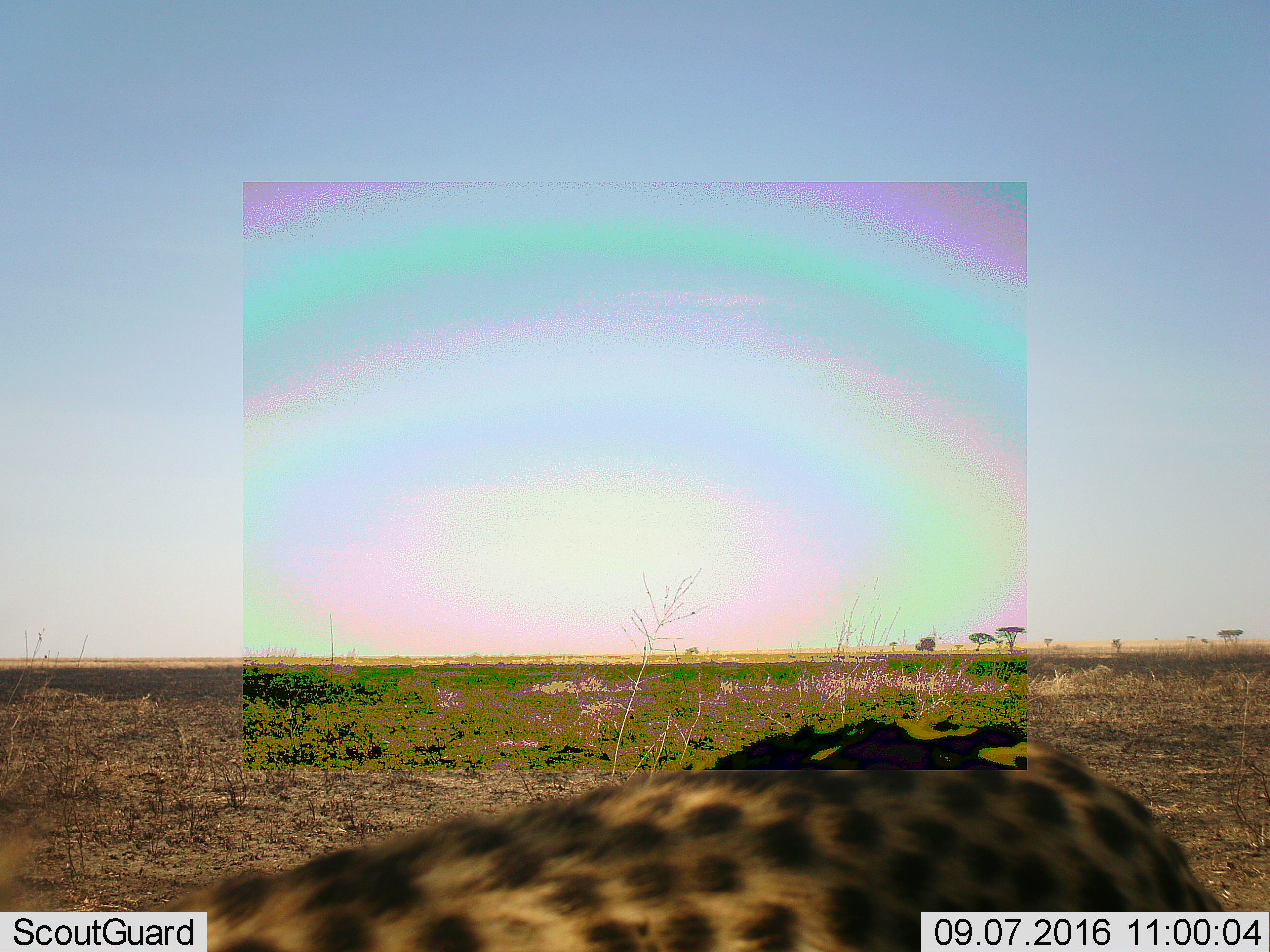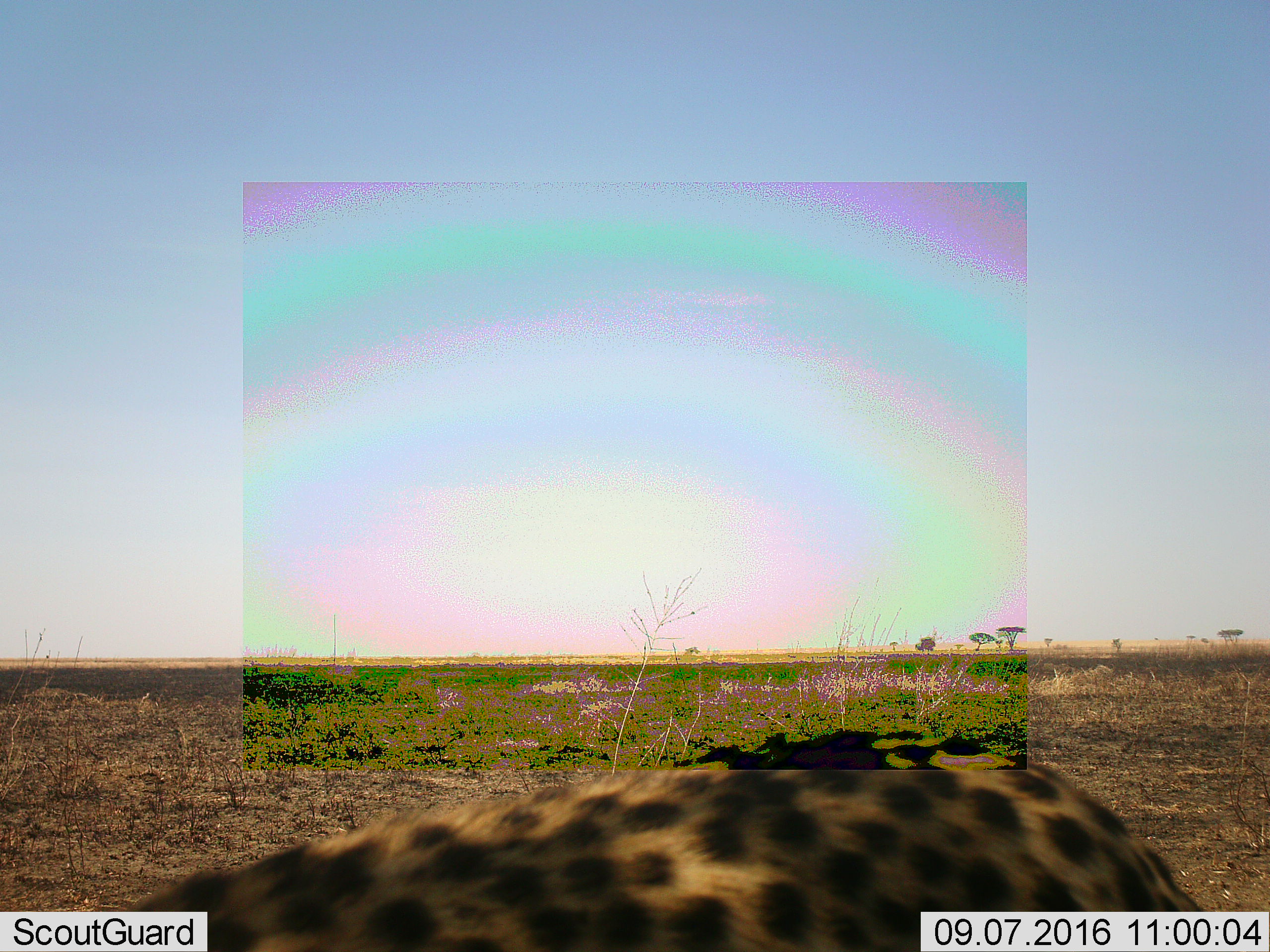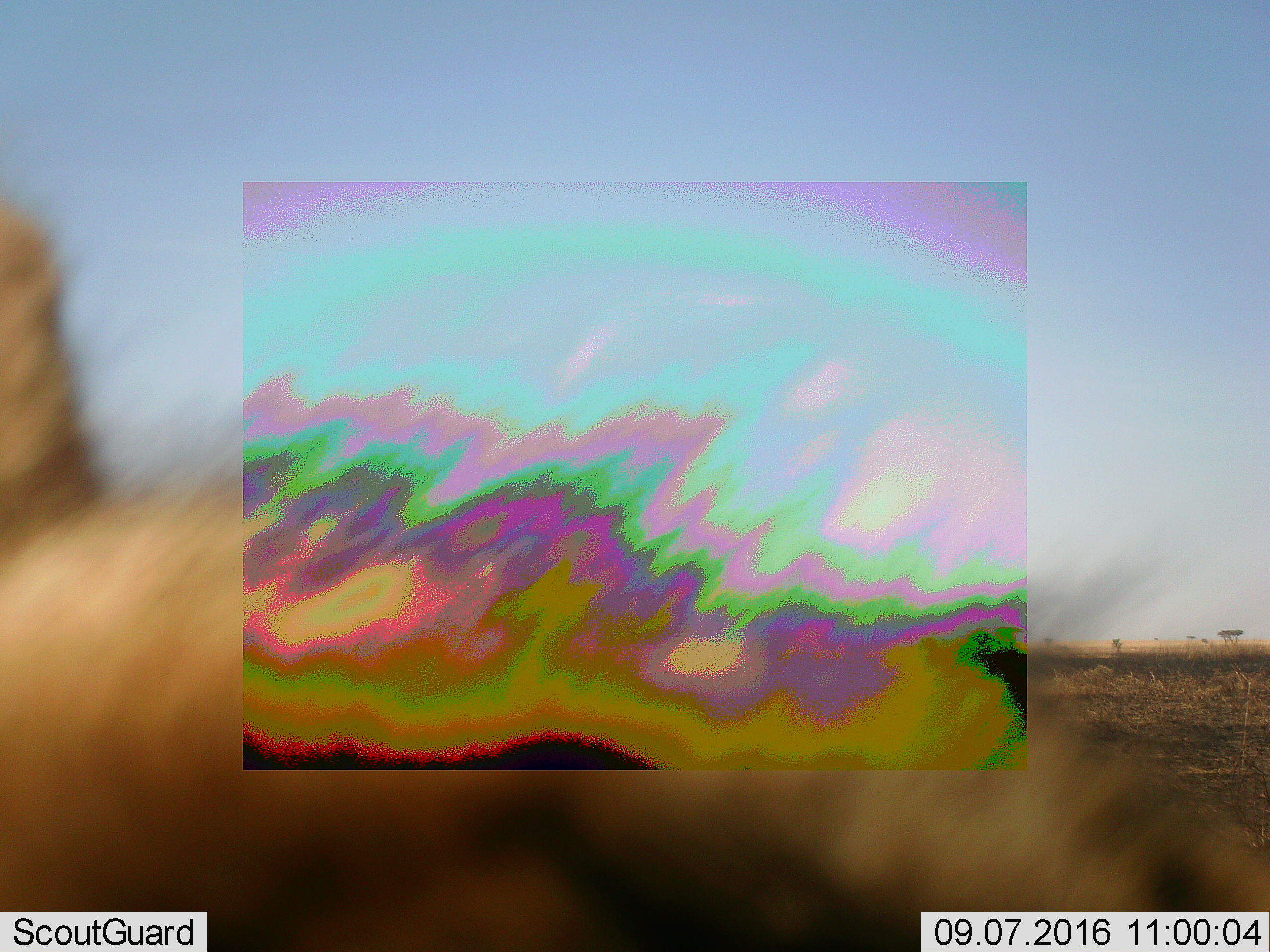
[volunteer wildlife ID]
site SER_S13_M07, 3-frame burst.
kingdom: Animalia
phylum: Chordata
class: Mammalia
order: Carnivora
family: Felidae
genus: Acinonyx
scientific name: Acinonyx jubatus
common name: cheetah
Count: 1.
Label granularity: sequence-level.